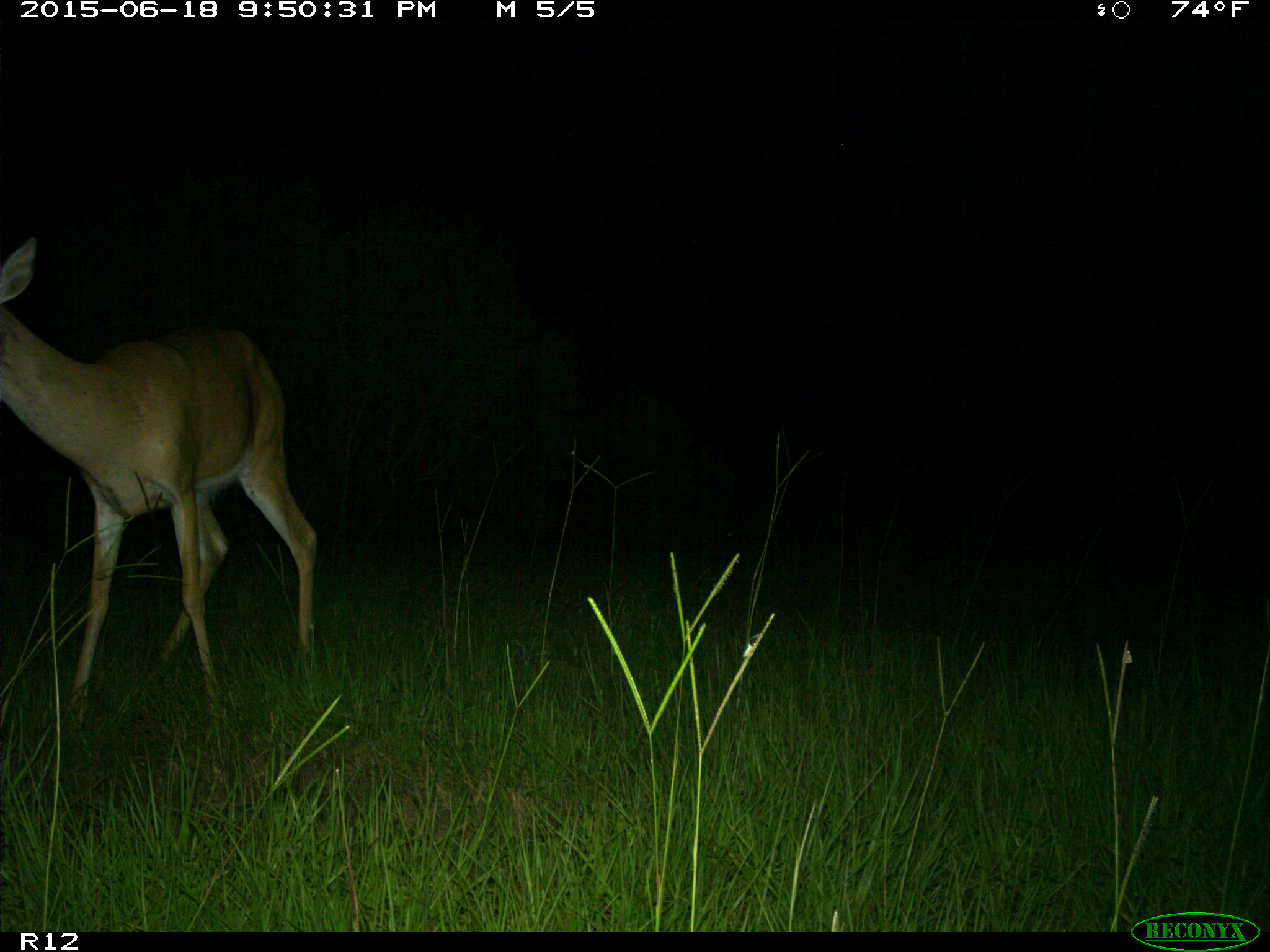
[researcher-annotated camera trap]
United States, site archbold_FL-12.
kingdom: Animalia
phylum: Chordata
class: Mammalia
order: Artiodactyla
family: Cervidae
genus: Odocoileus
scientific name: Odocoileus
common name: deer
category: unidentified deer